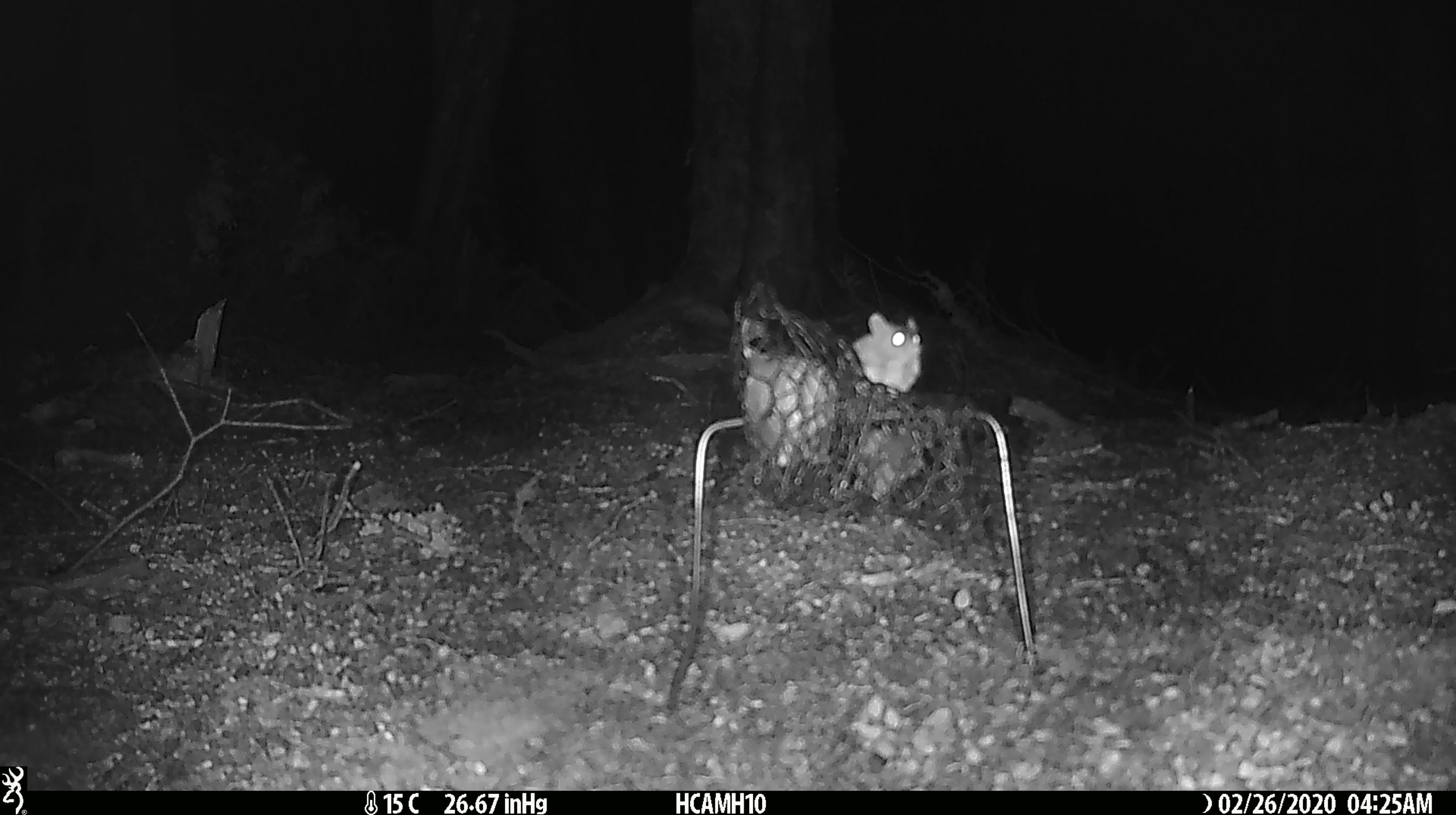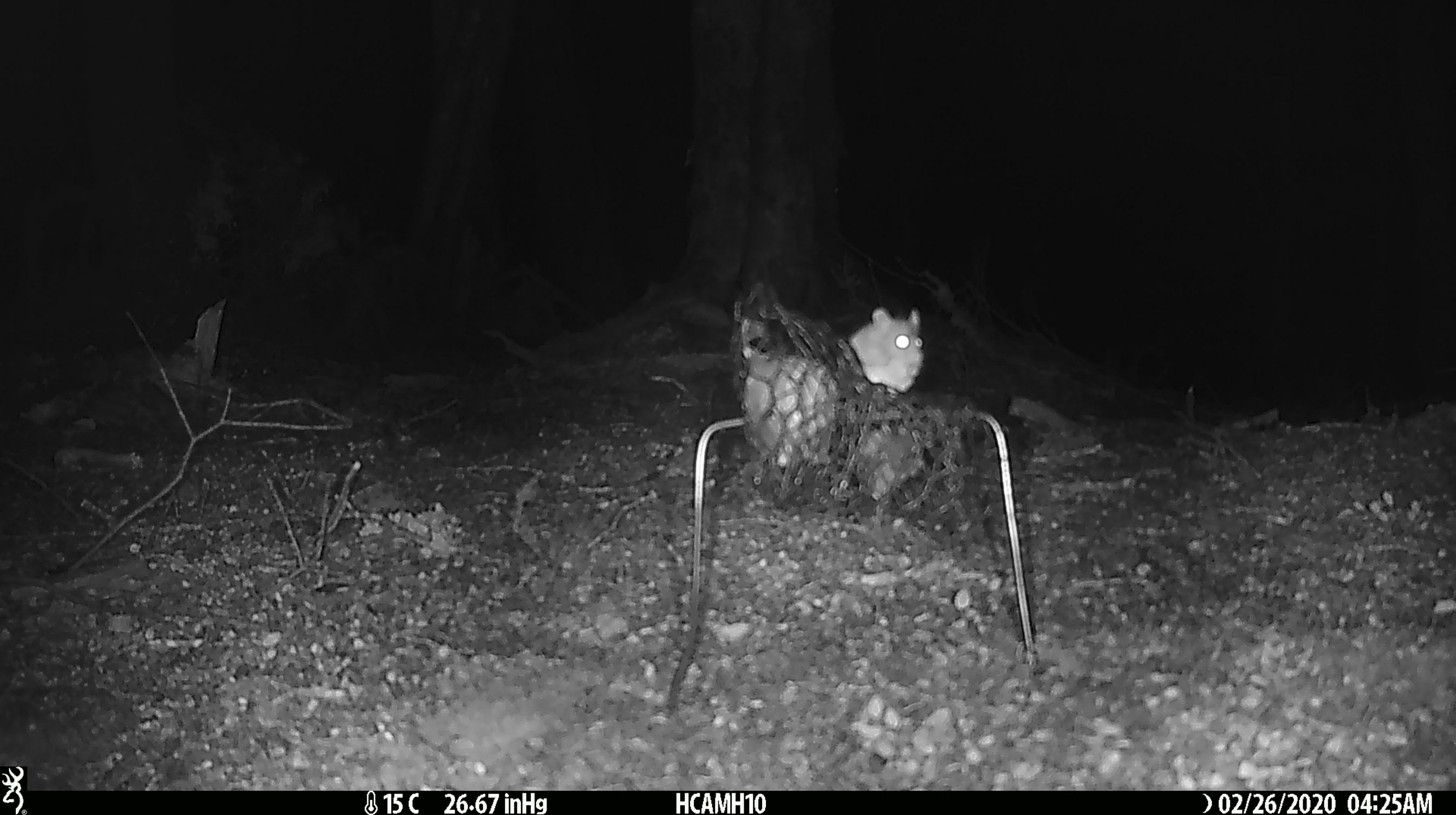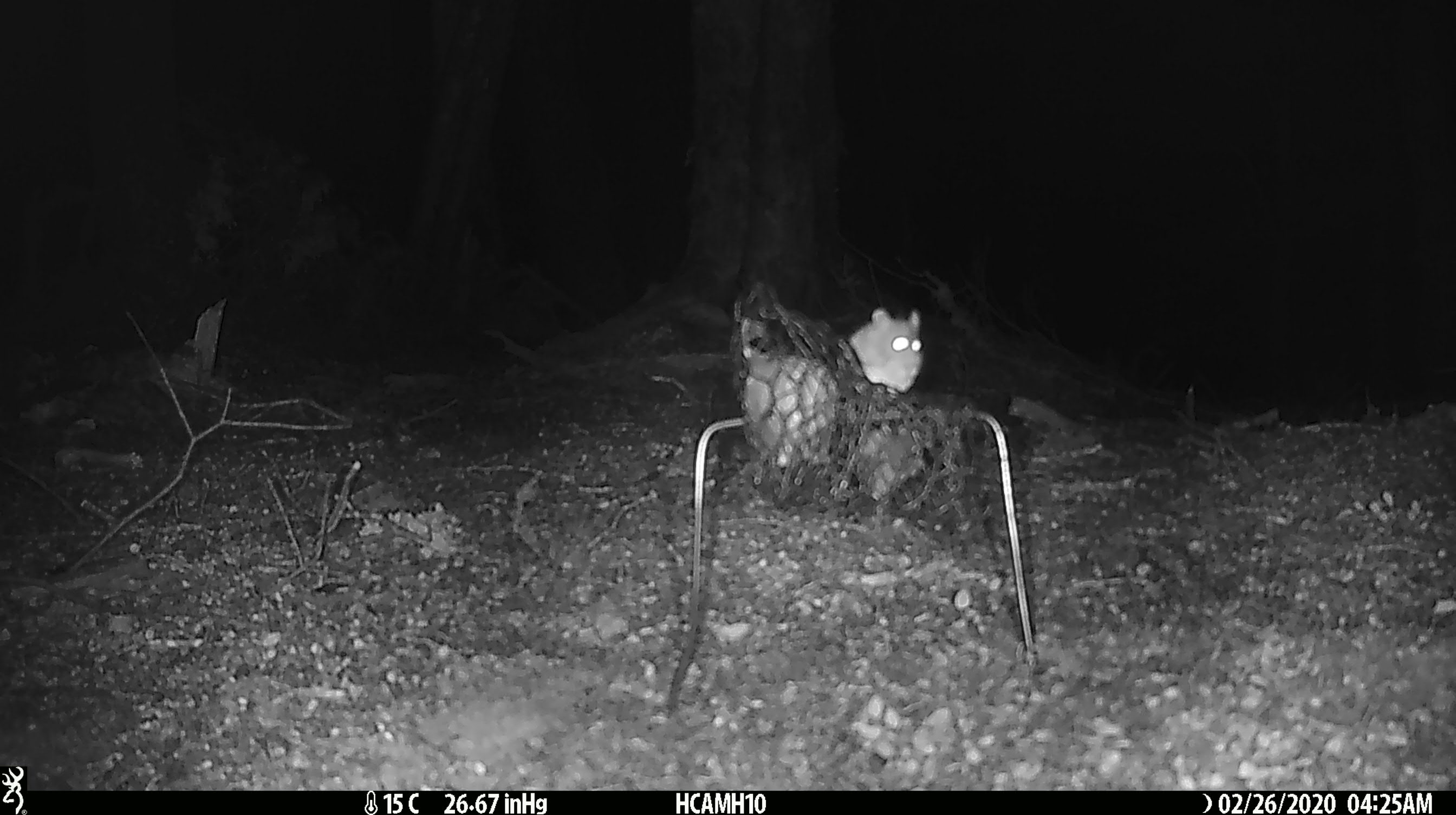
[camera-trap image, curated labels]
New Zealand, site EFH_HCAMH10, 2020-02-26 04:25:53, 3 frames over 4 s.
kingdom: Animalia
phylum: Chordata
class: Mammalia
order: Rodentia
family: Muridae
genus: Mus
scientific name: Mus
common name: mouse